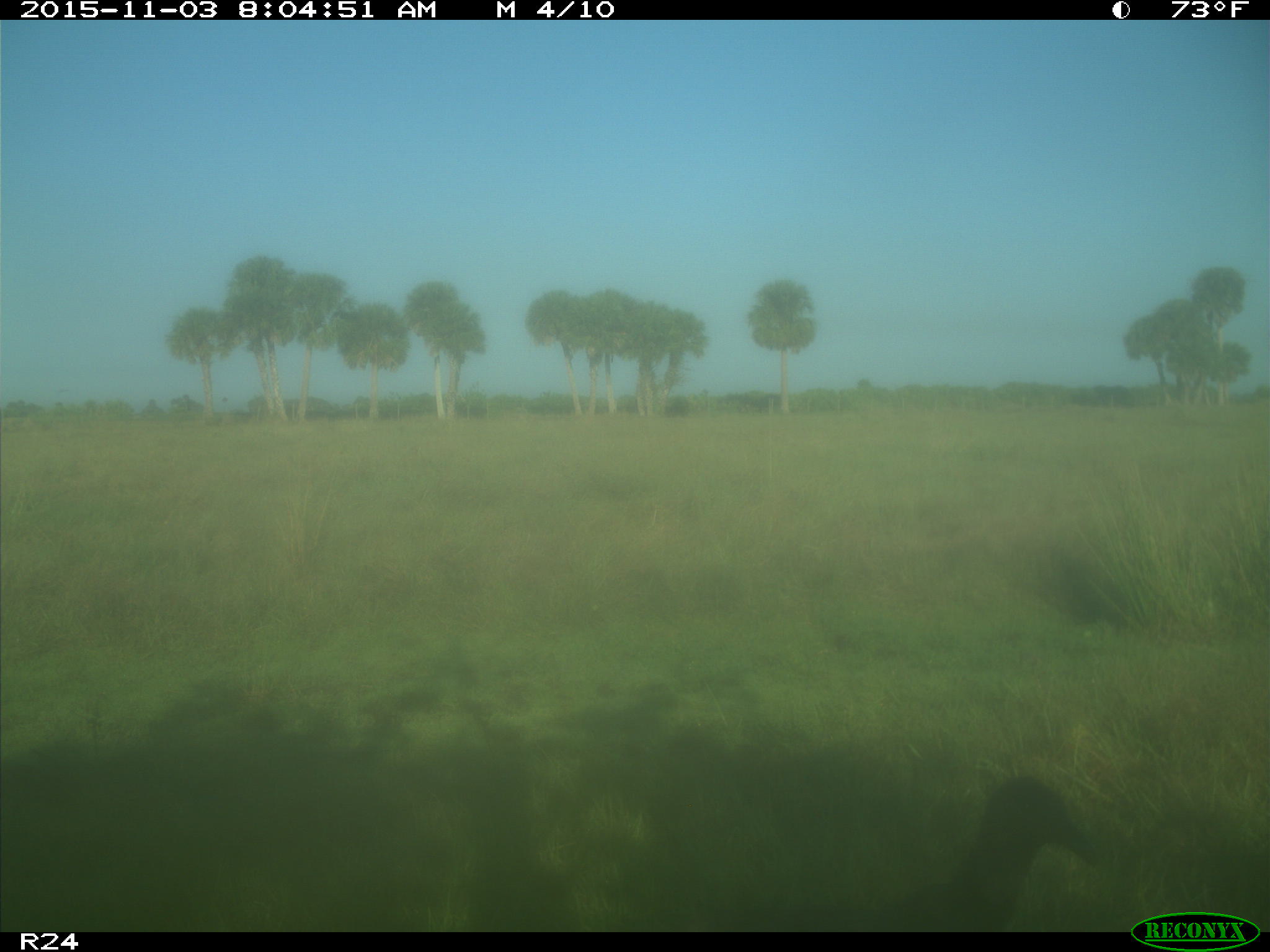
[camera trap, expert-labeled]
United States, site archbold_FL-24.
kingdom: Animalia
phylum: Chordata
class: Aves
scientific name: Aves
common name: birds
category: unidentified bird